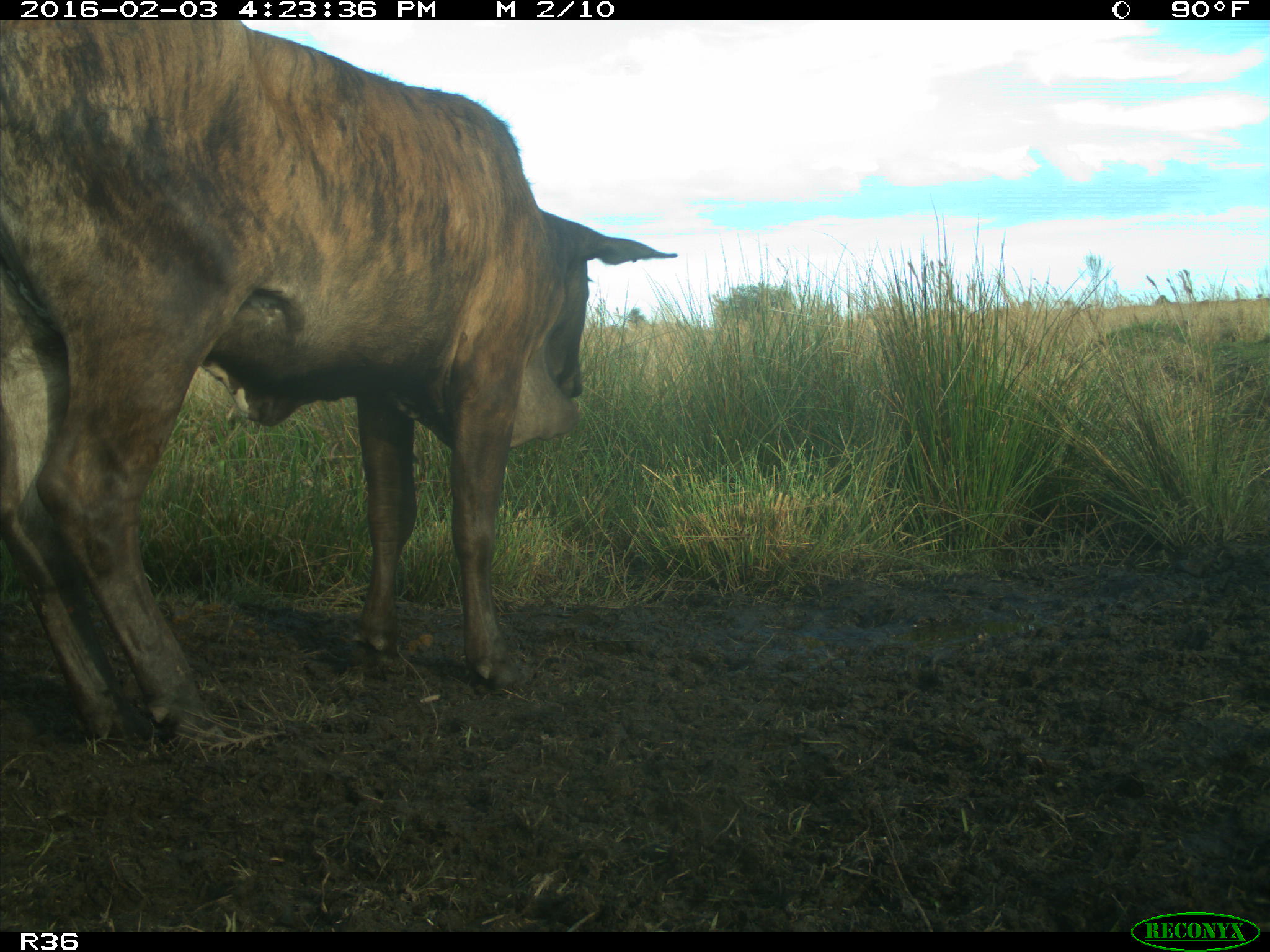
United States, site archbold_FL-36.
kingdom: Animalia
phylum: Chordata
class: Mammalia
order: Artiodactyla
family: Bovidae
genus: Bos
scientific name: Bos taurus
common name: domestic cow